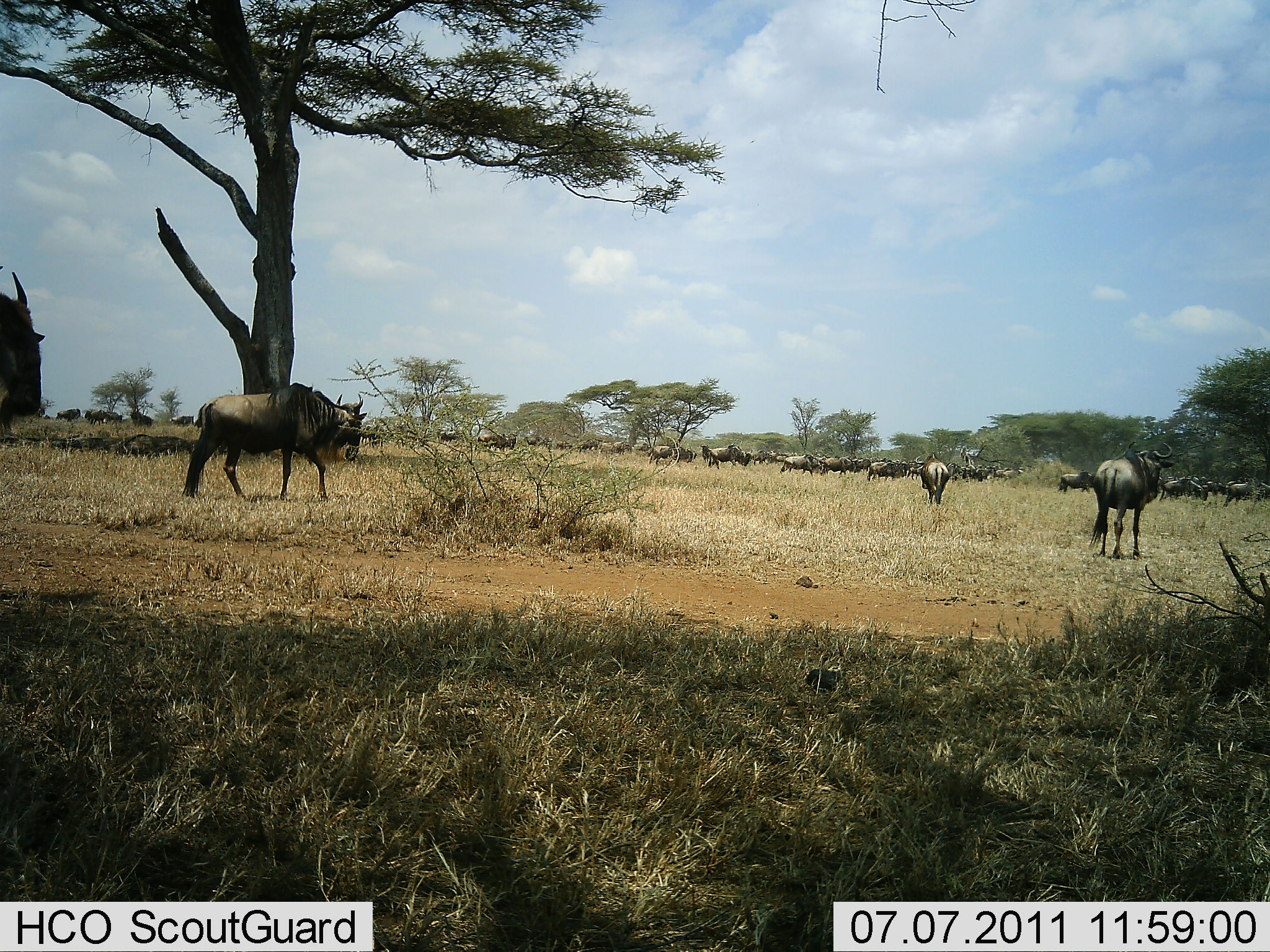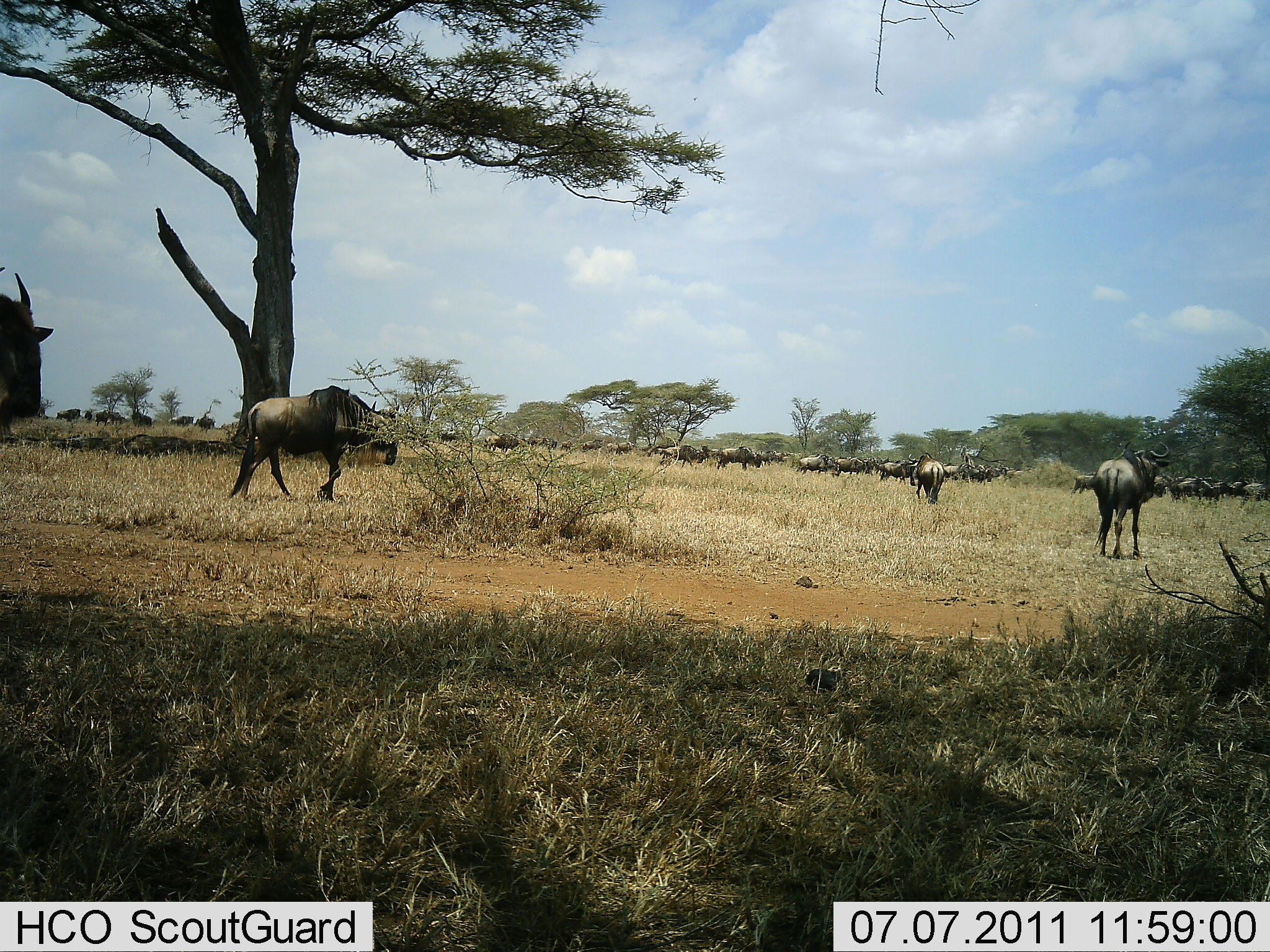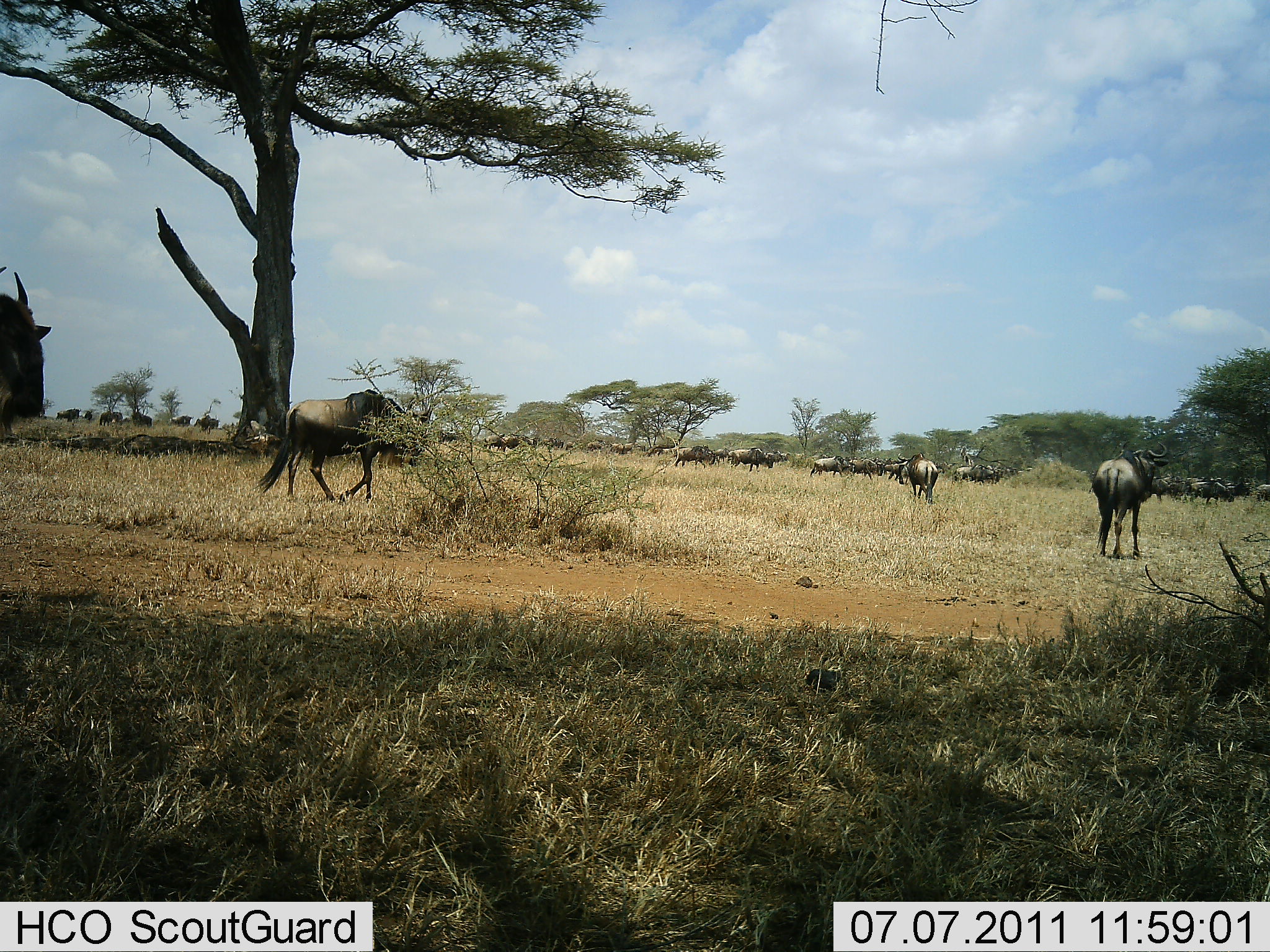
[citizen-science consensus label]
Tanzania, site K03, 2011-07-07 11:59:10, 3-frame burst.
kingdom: Animalia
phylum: Chordata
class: Mammalia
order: Artiodactyla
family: Bovidae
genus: Connochaetes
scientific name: Connochaetes taurinus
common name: blue wildebeest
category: wildebeest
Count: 51+.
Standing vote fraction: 29%.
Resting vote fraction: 0%.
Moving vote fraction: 93%.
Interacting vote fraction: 0%.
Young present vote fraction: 0%.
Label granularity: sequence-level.